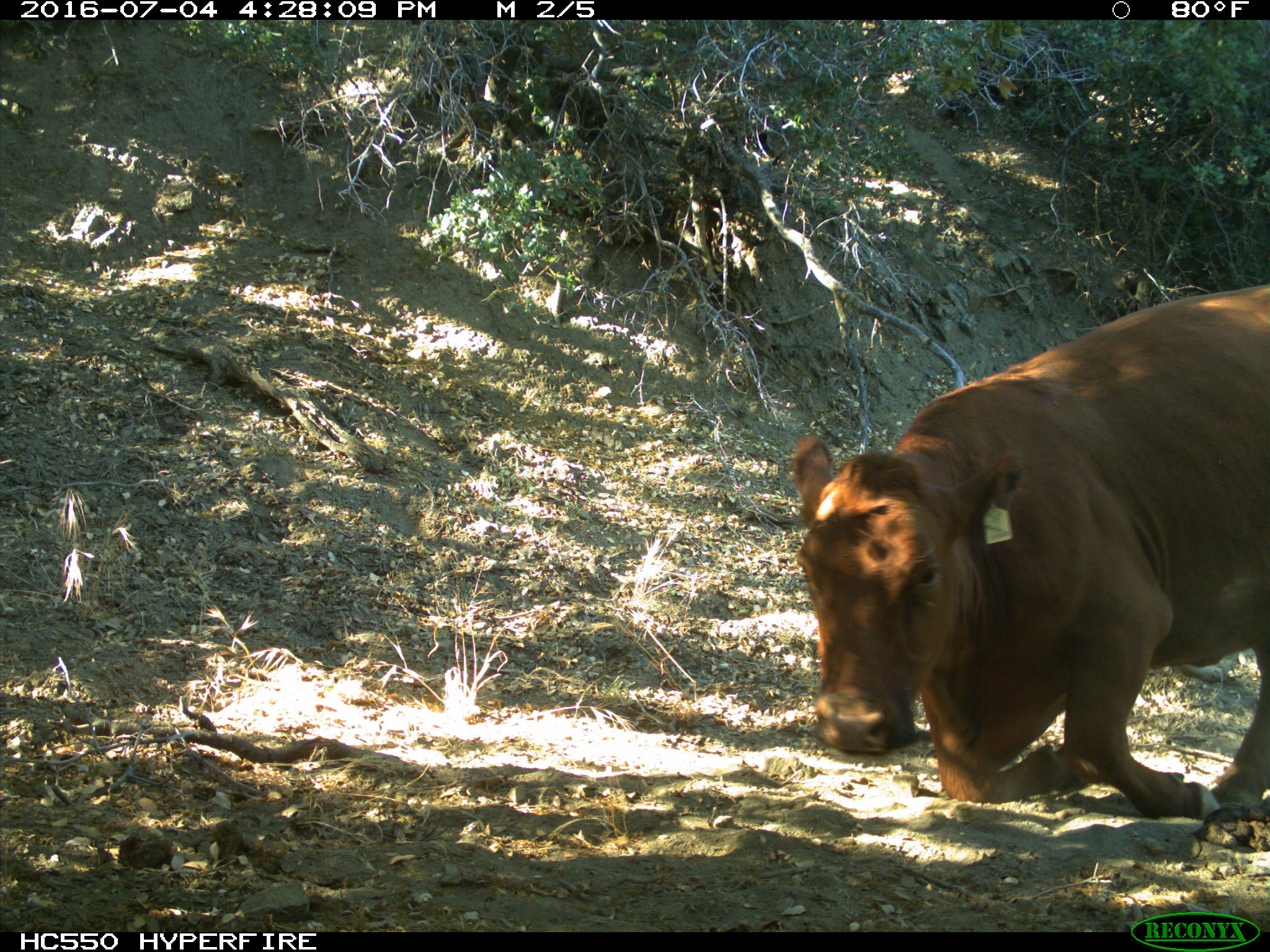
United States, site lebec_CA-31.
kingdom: Animalia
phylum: Chordata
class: Mammalia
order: Artiodactyla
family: Bovidae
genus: Bos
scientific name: Bos taurus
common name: domestic cow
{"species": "Bos taurus (domestic cow)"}